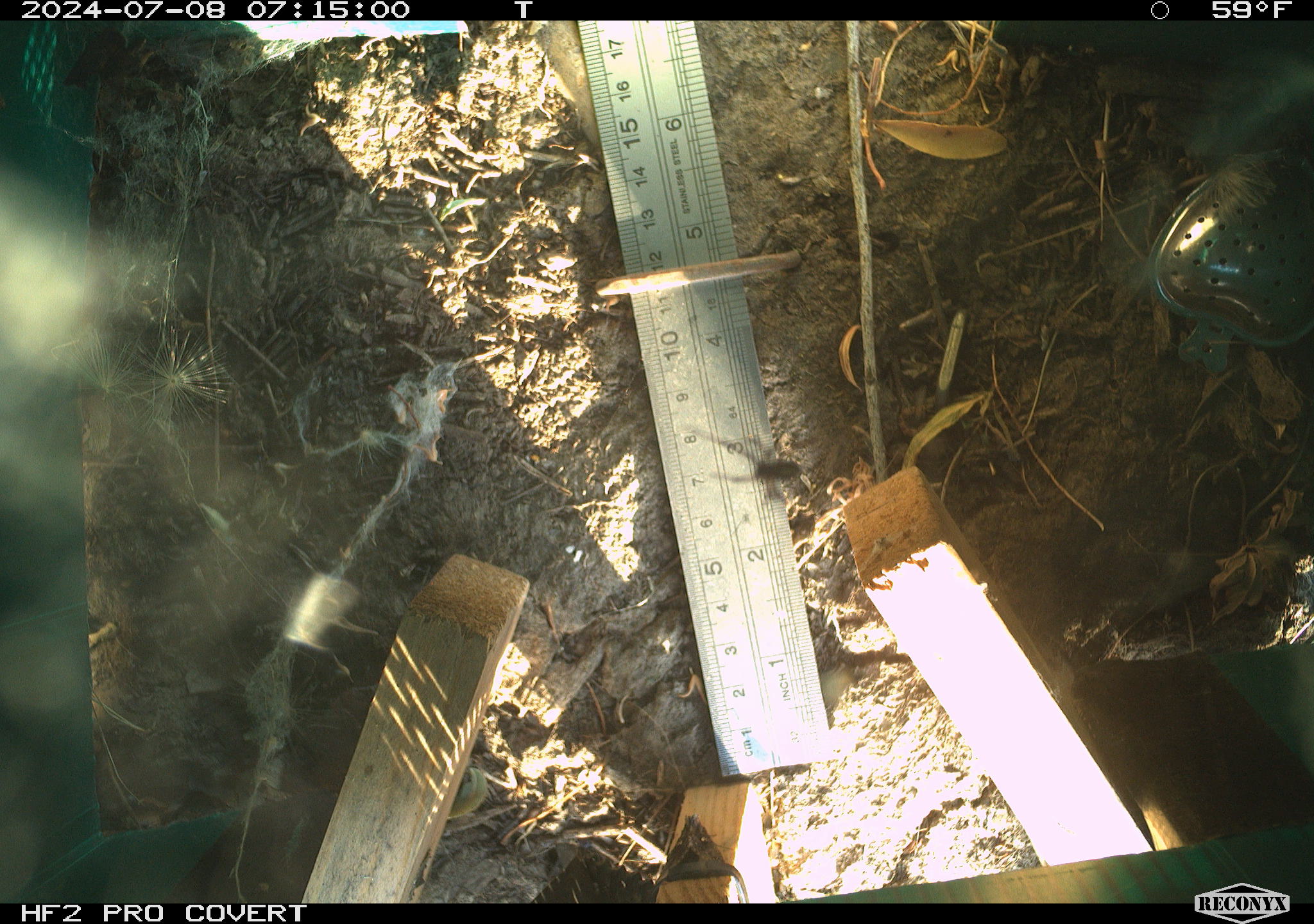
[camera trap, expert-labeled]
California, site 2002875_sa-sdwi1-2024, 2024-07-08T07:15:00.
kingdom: Animalia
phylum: Arthropoda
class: Arachnida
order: Araneae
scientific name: Araneae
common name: spider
Spider (Araneae).